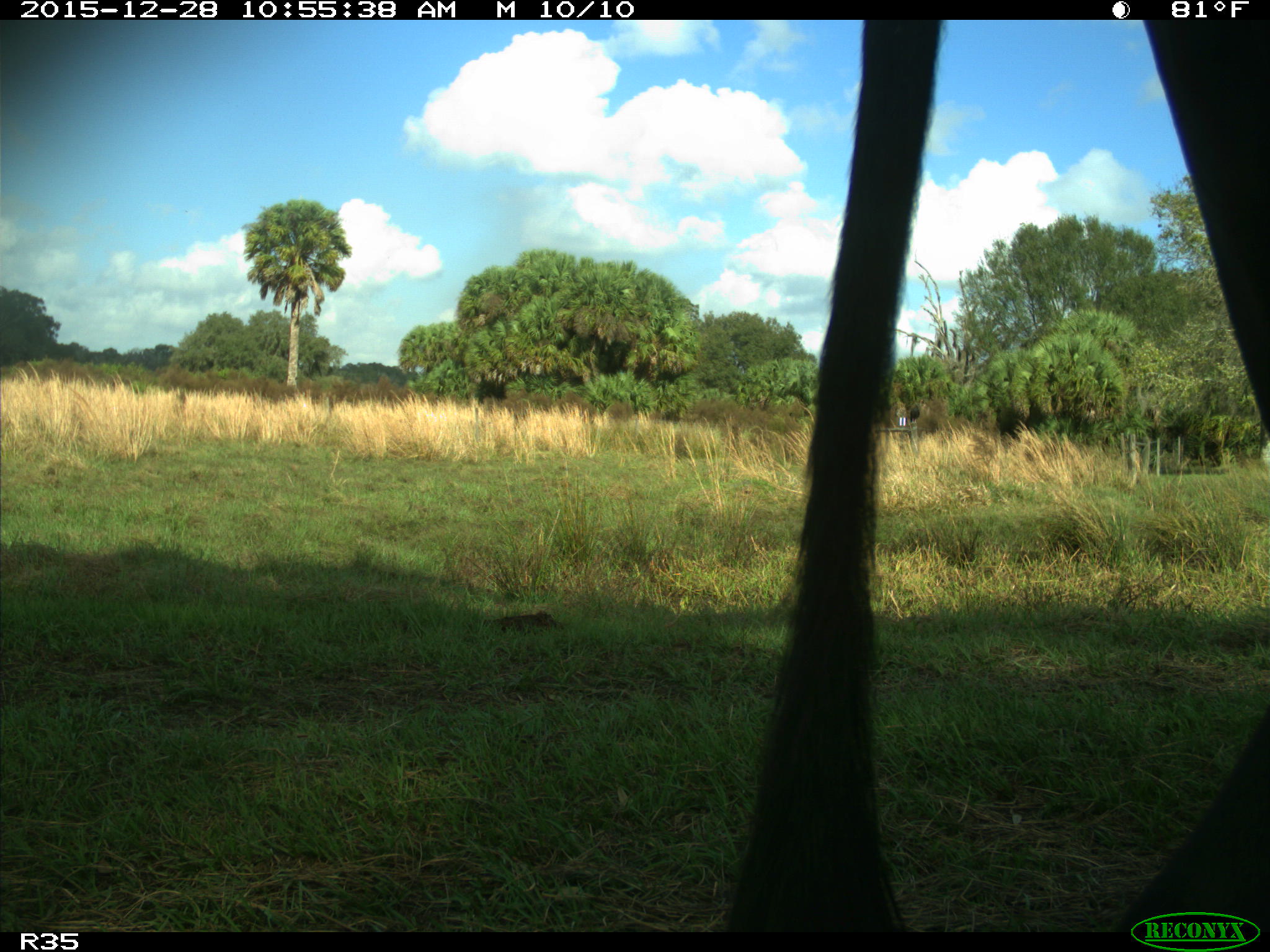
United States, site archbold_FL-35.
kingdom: Animalia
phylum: Chordata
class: Mammalia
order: Artiodactyla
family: Bovidae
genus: Bos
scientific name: Bos taurus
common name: domestic cow